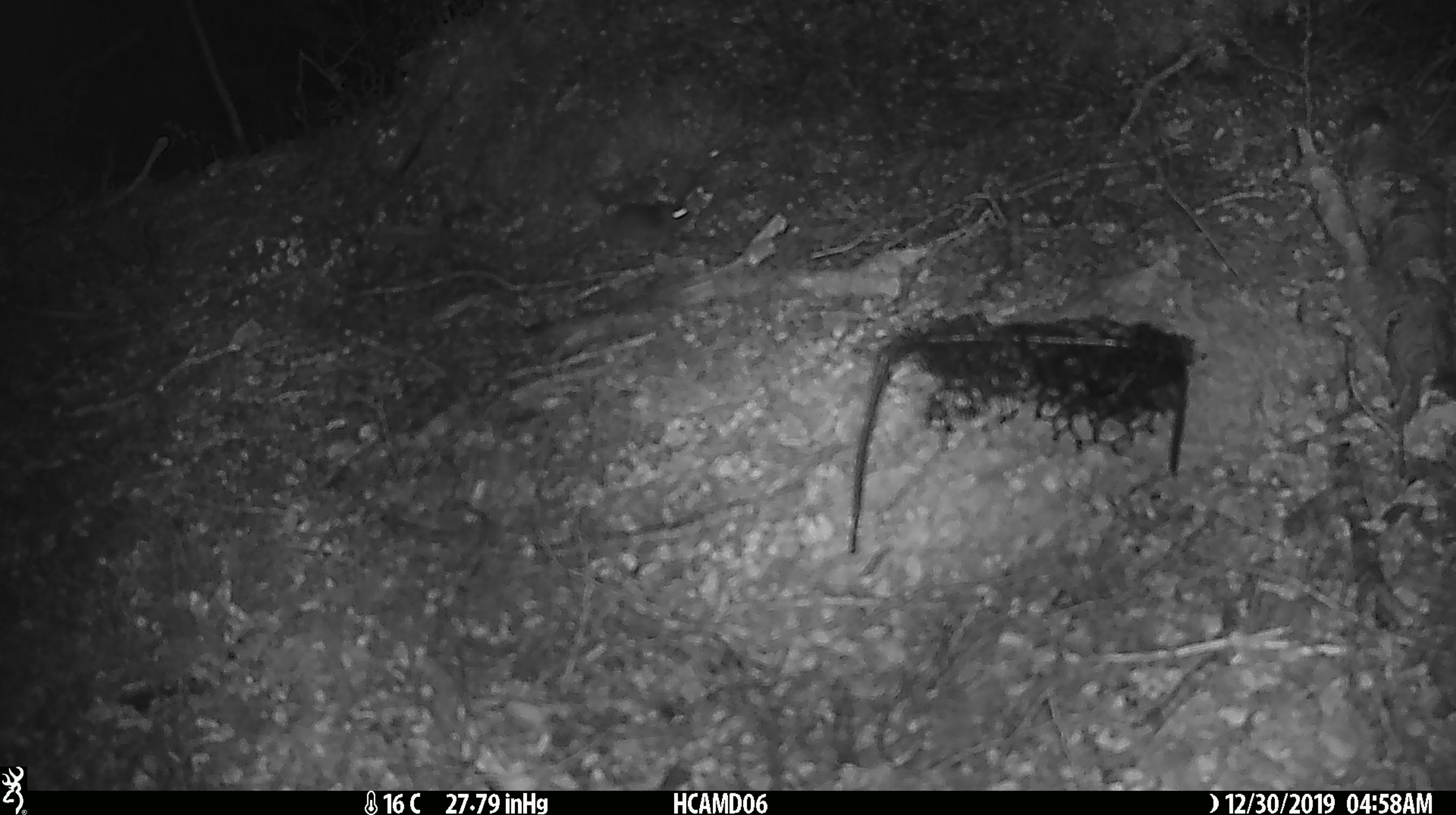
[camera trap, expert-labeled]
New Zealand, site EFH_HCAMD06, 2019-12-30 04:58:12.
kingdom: Animalia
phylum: Chordata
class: Mammalia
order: Rodentia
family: Muridae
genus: Mus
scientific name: Mus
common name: mouse